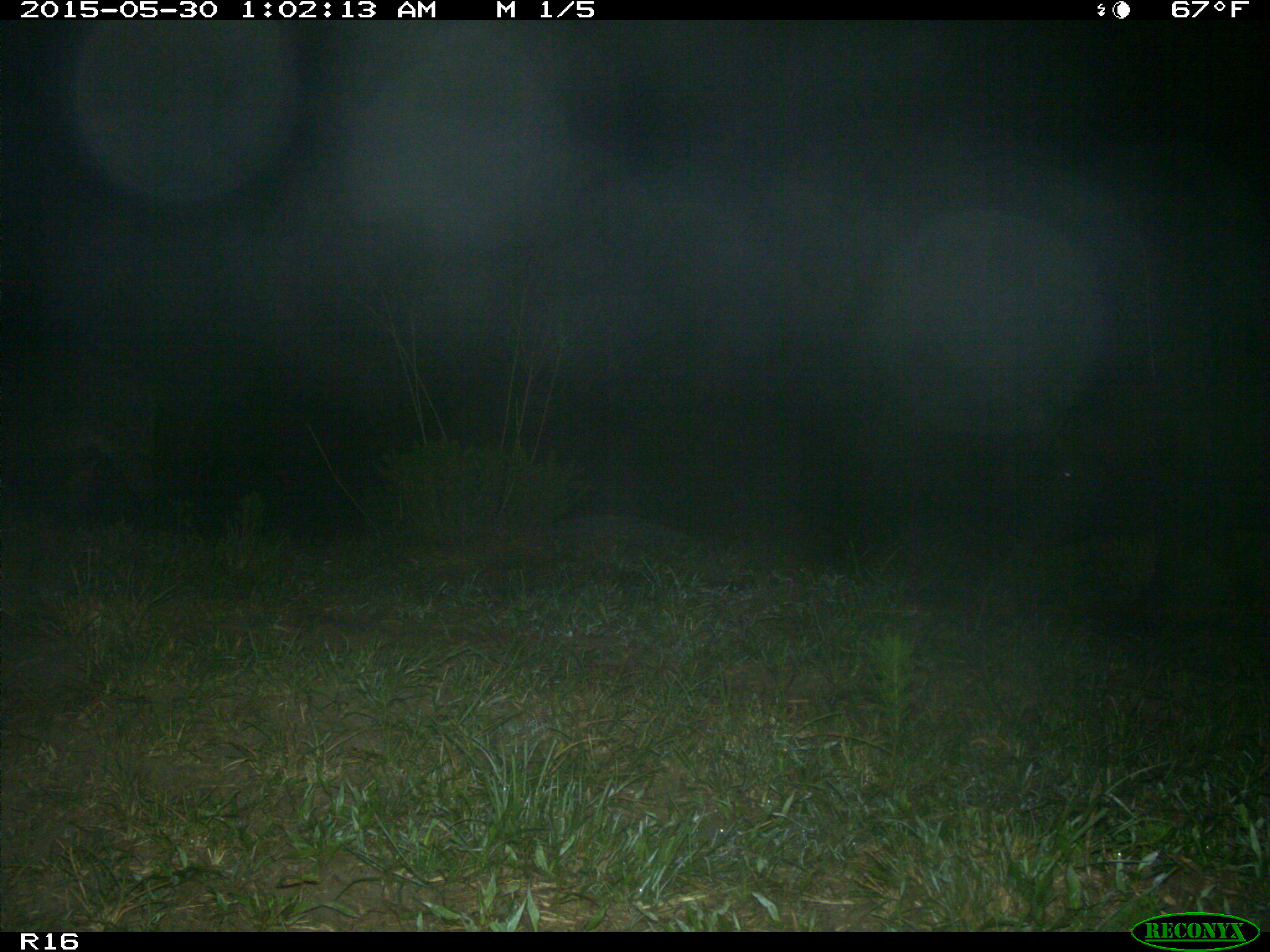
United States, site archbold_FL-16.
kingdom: Animalia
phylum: Chordata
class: Mammalia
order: Artiodactyla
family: Suidae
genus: Sus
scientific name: Sus scrofa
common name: wild boar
Sus scrofa (wild boar).